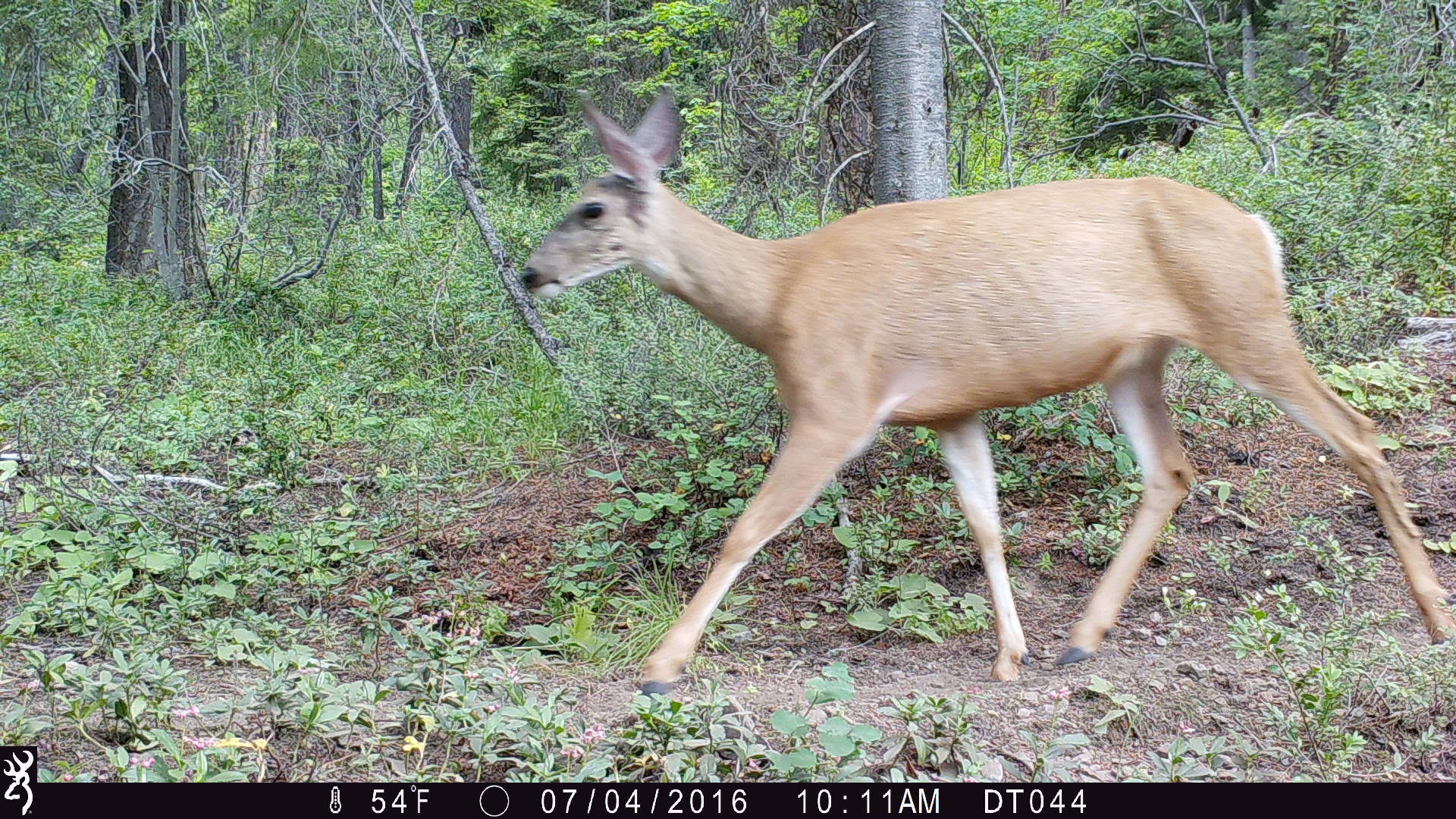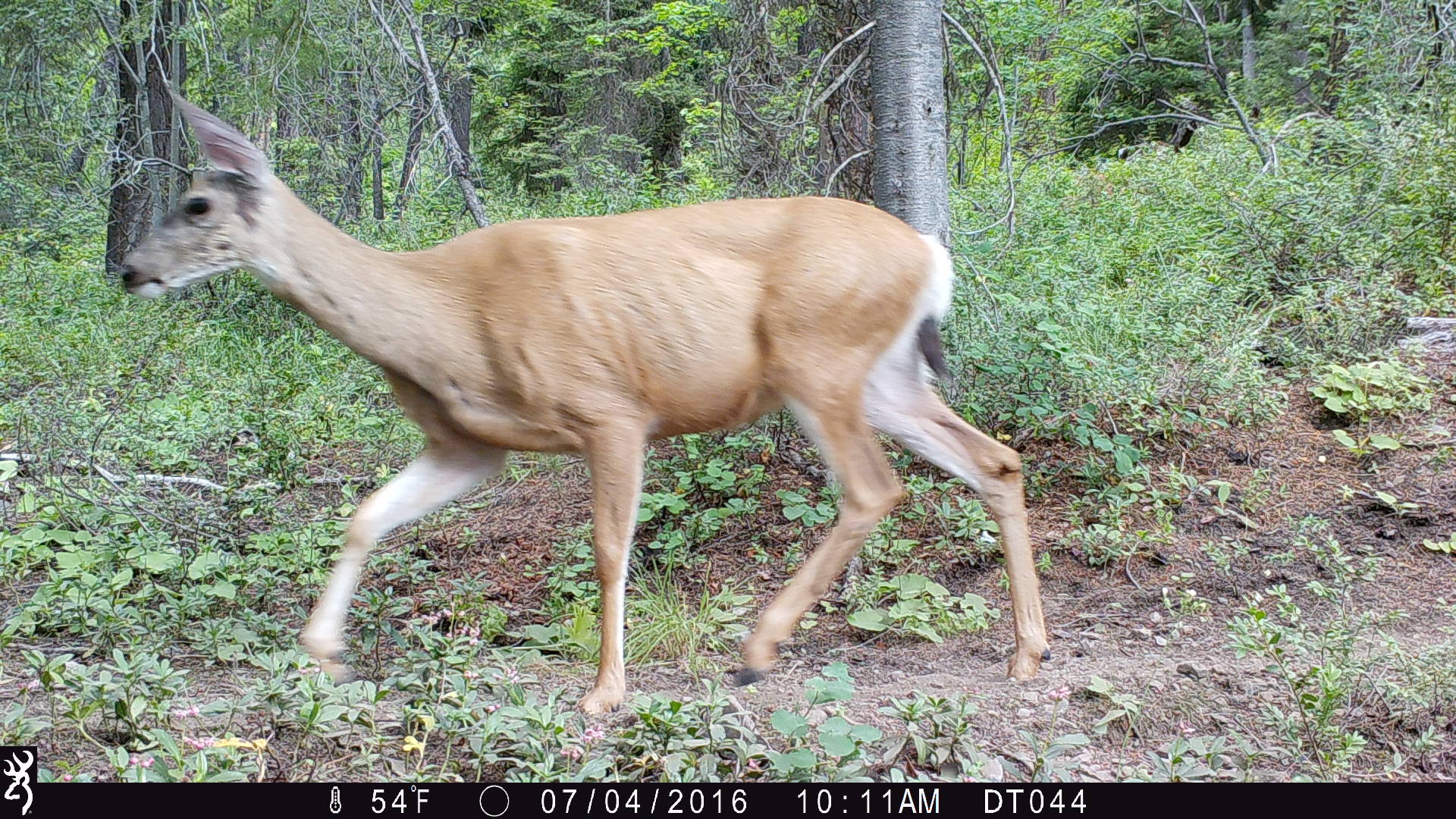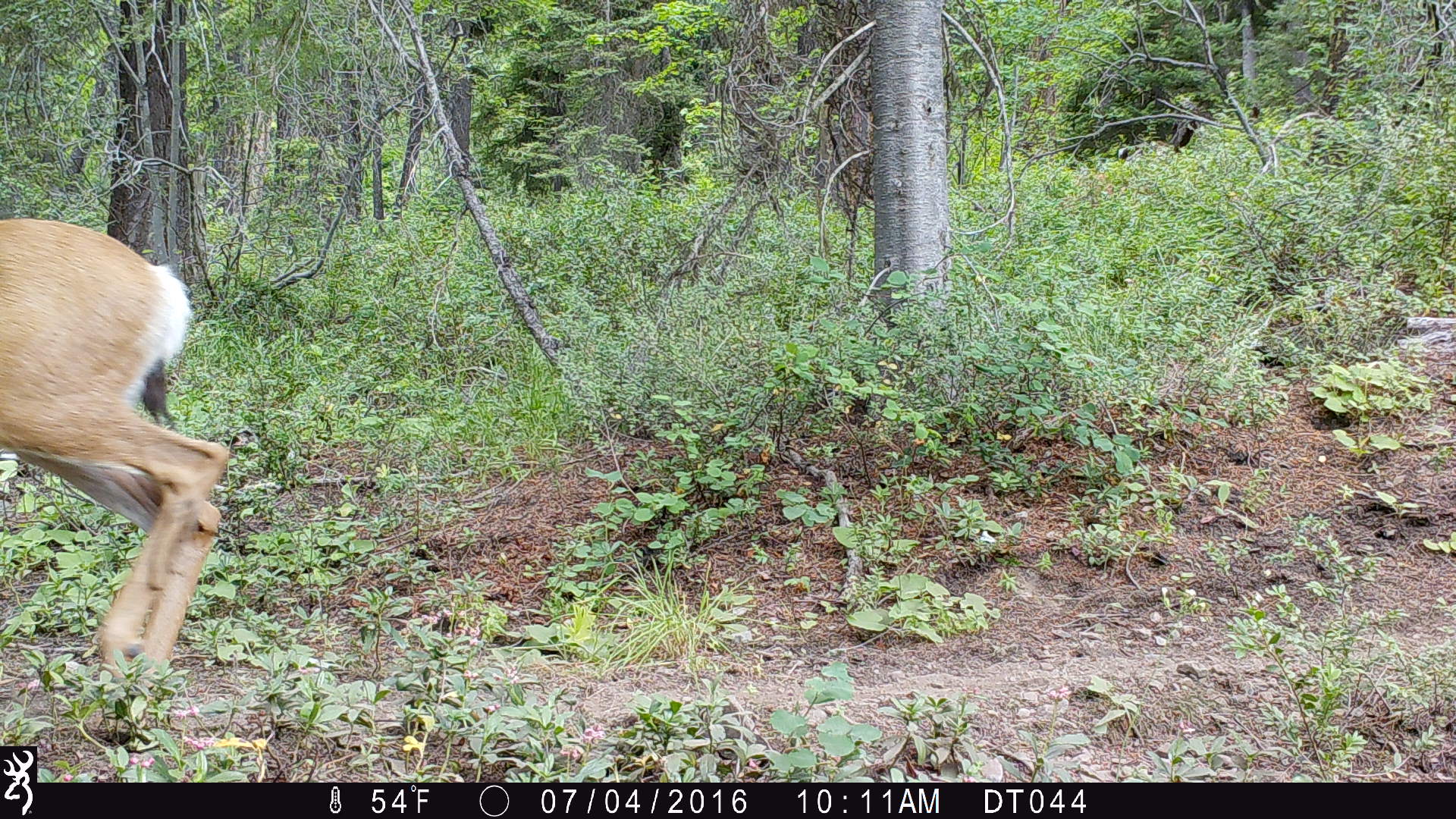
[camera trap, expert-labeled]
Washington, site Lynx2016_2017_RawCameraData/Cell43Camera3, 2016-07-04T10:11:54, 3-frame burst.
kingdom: Animalia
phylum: Chordata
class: Mammalia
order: Artiodactyla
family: Cervidae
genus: Odocoileus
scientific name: Odocoileus hemionus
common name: mule deer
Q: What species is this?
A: Odocoileus hemionus (mule deer).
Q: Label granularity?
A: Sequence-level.